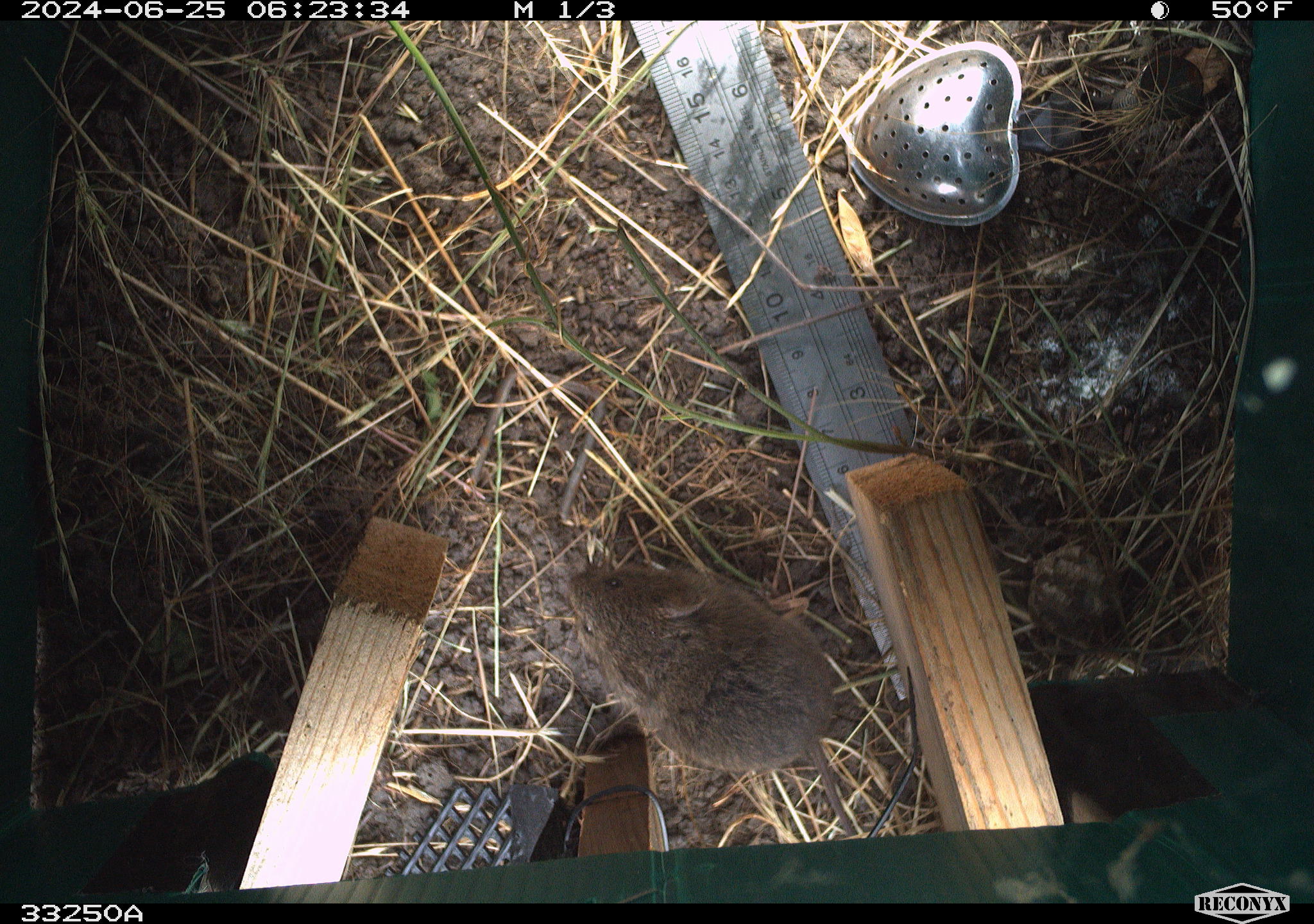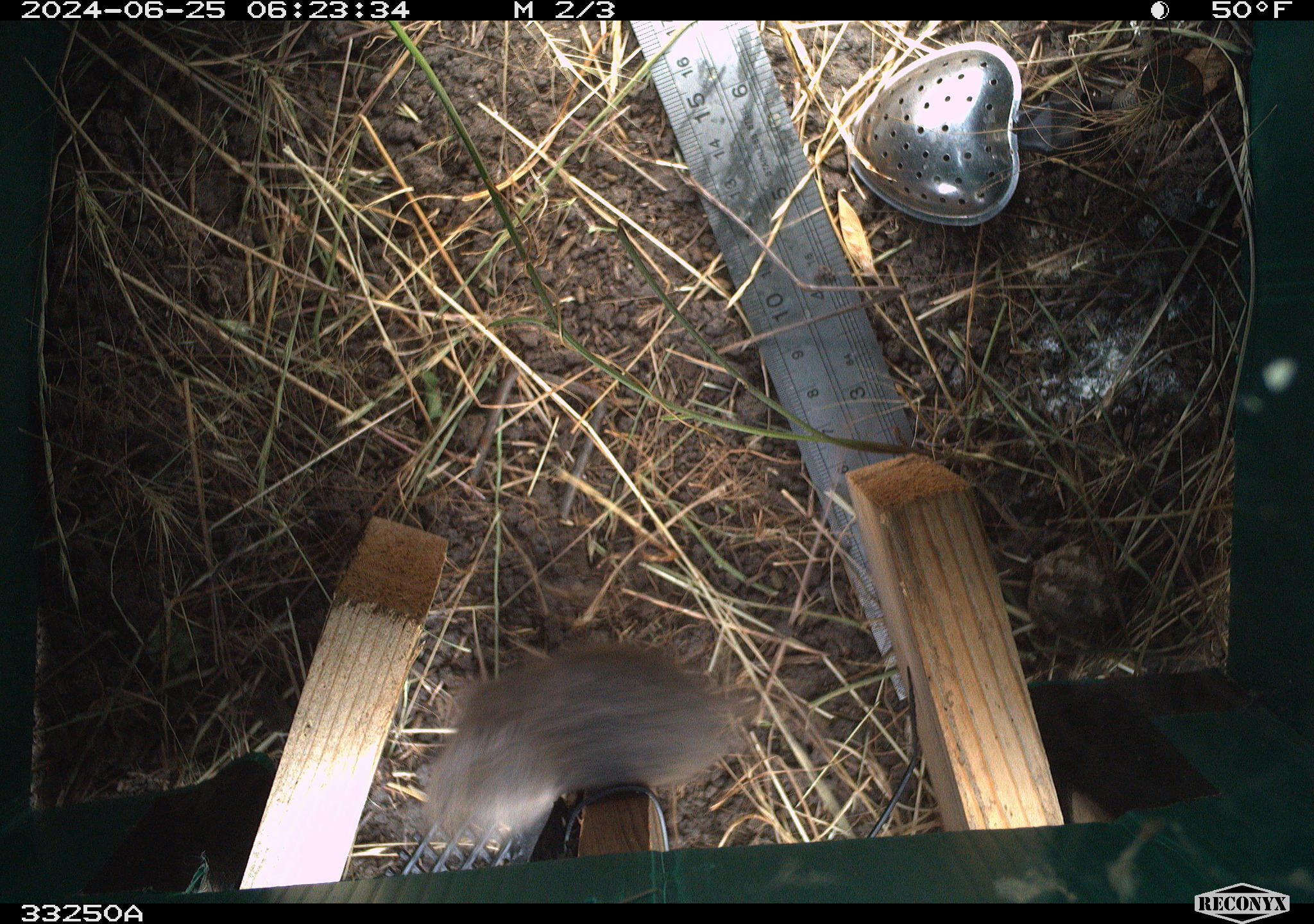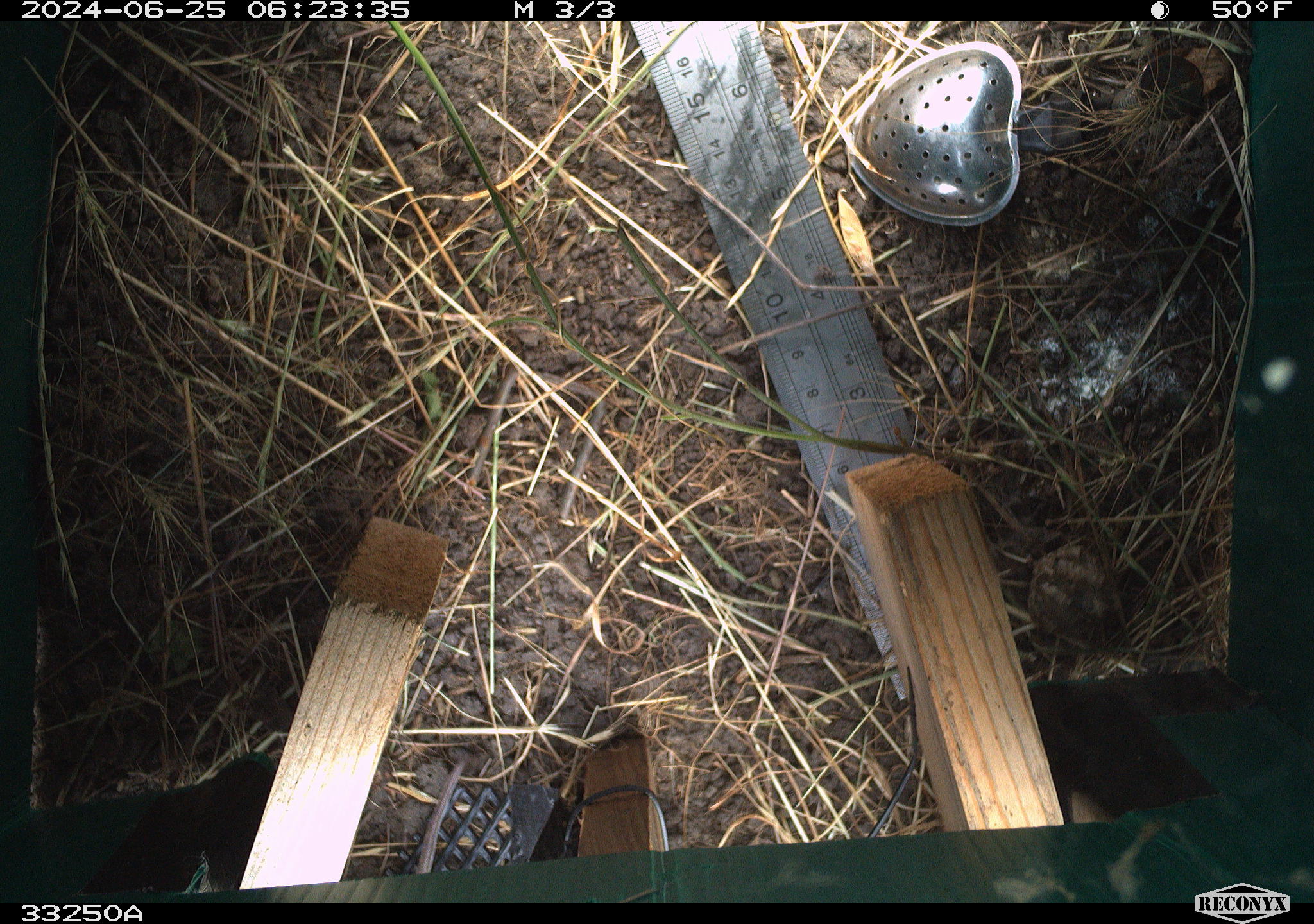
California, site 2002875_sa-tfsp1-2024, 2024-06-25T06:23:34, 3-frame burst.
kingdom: Animalia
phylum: Chordata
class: Mammalia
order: Rodentia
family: Cricetidae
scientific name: Arvicolinae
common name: voles, lemmings, and muskrats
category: arvicolinae subfamily